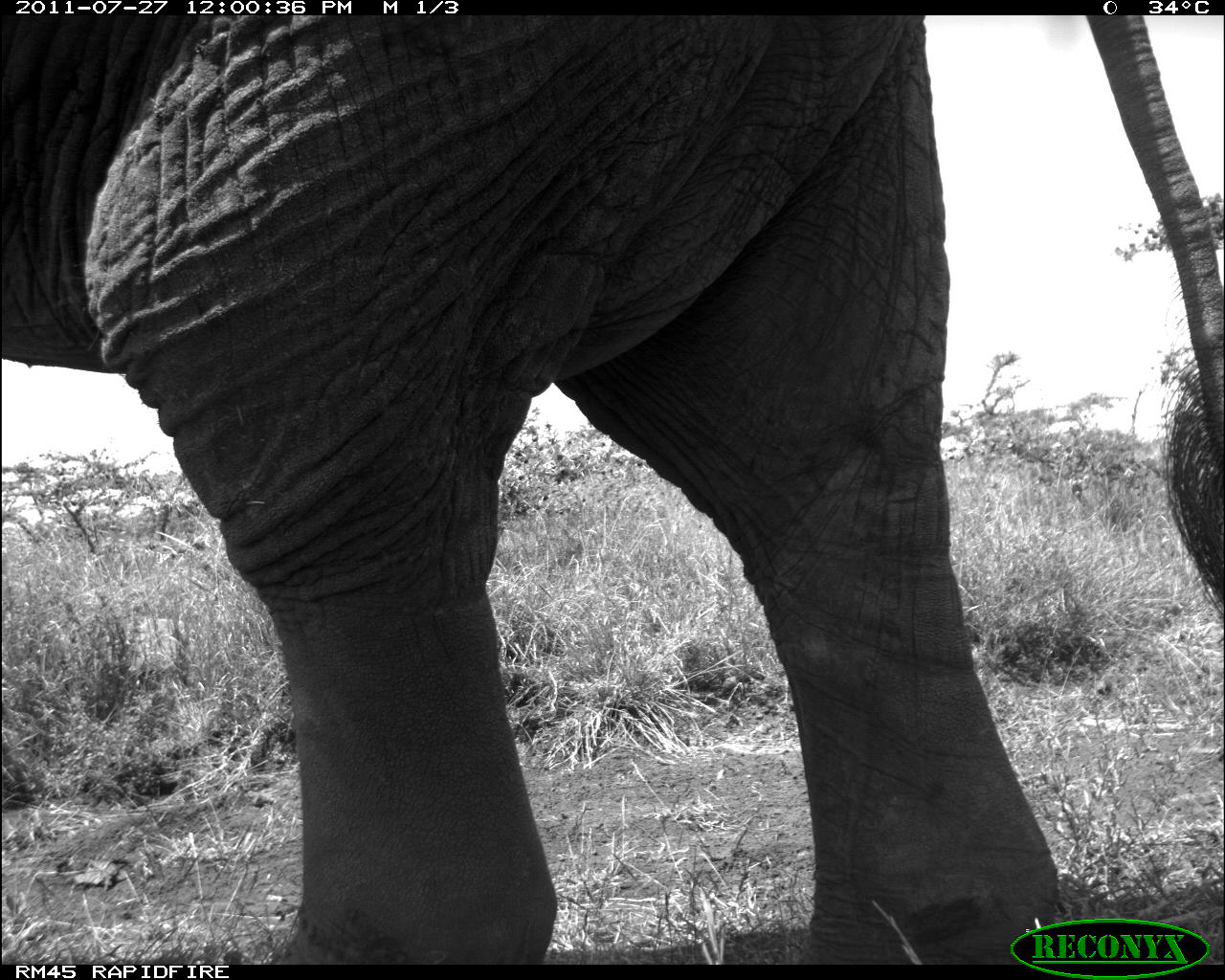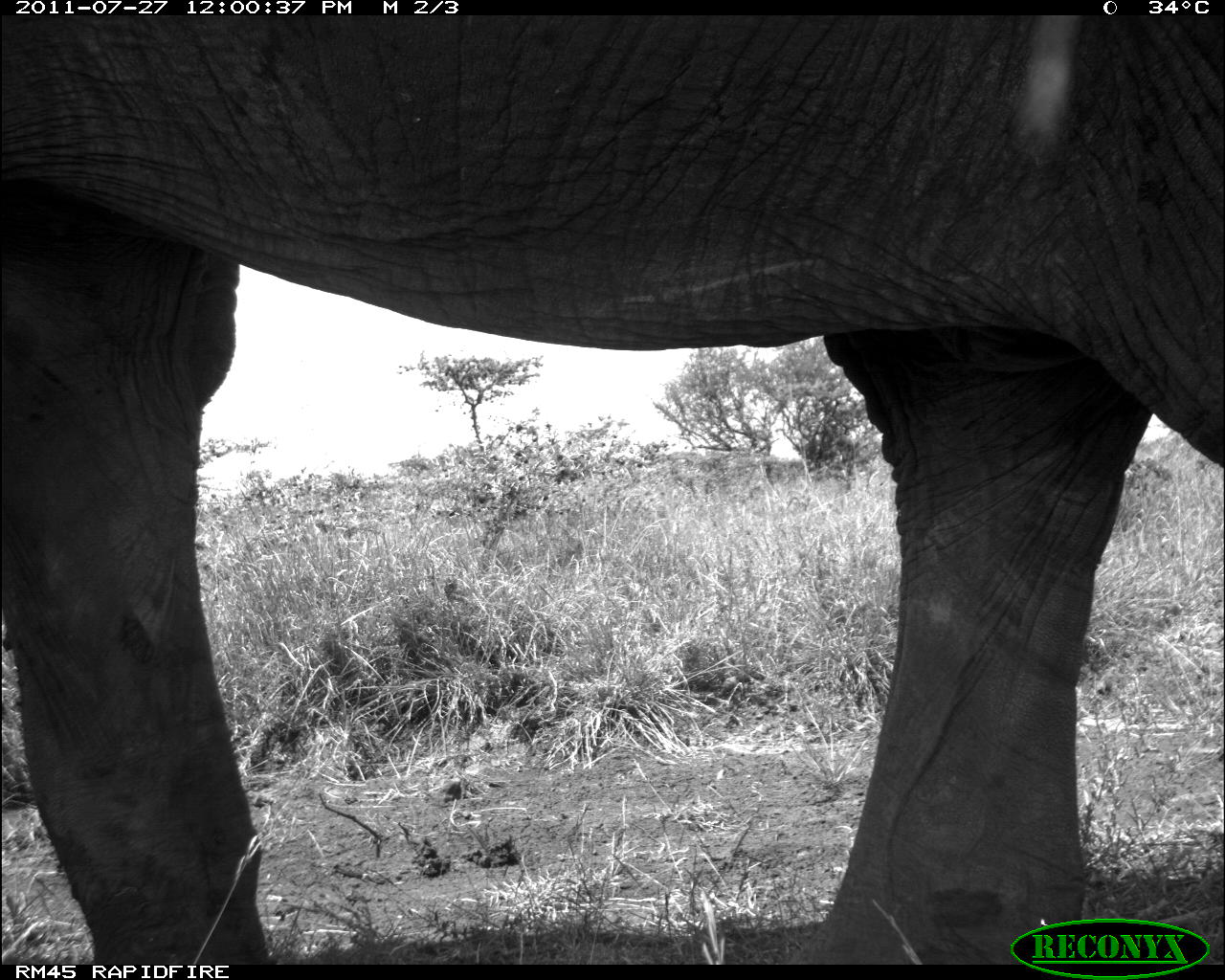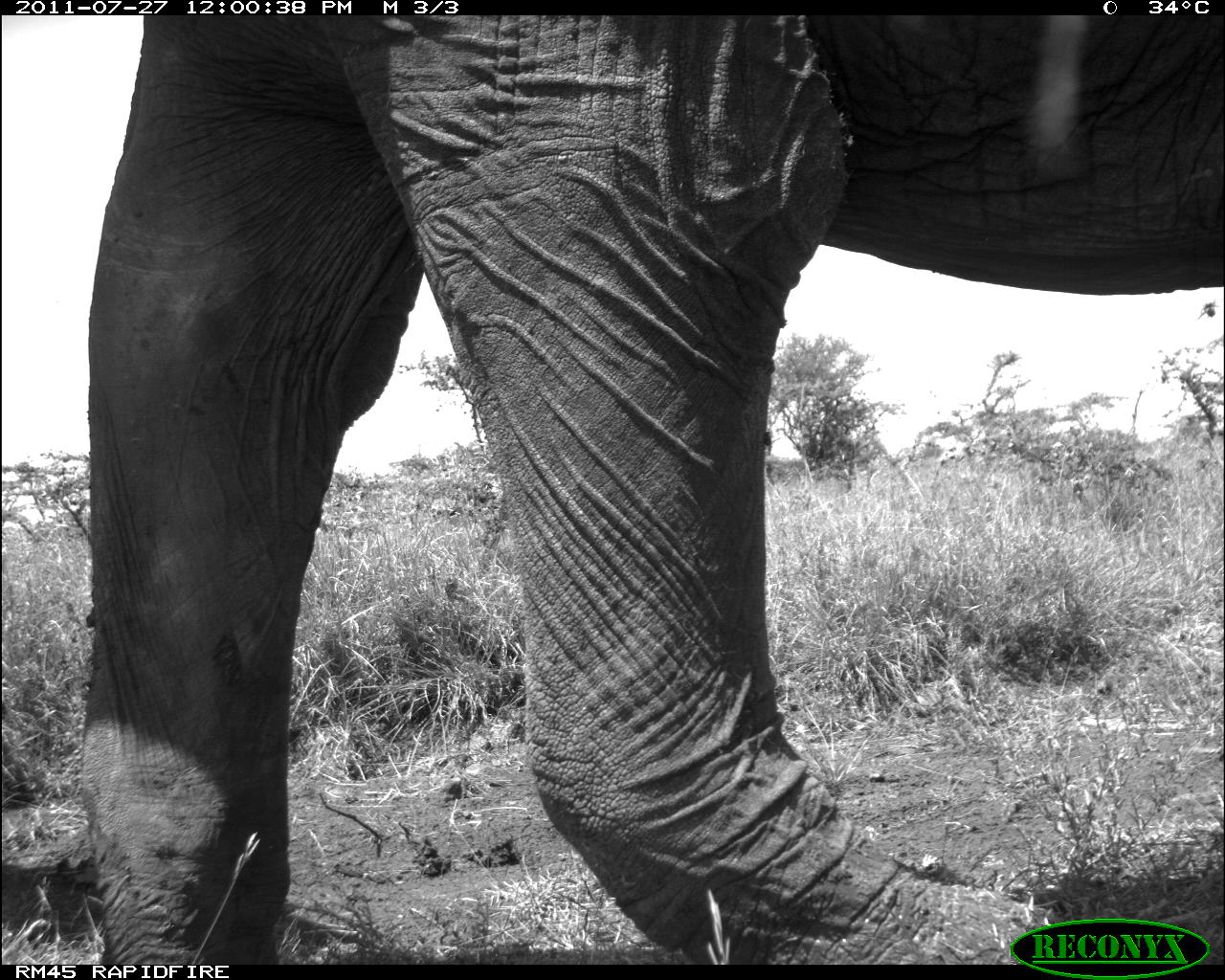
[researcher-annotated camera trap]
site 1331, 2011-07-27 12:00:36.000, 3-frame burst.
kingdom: Animalia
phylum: Chordata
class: Mammalia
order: Proboscidea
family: Elephantidae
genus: Loxodonta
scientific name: Loxodonta africana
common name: african bush elephant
Loxodonta africana (african bush elephant), count 1.